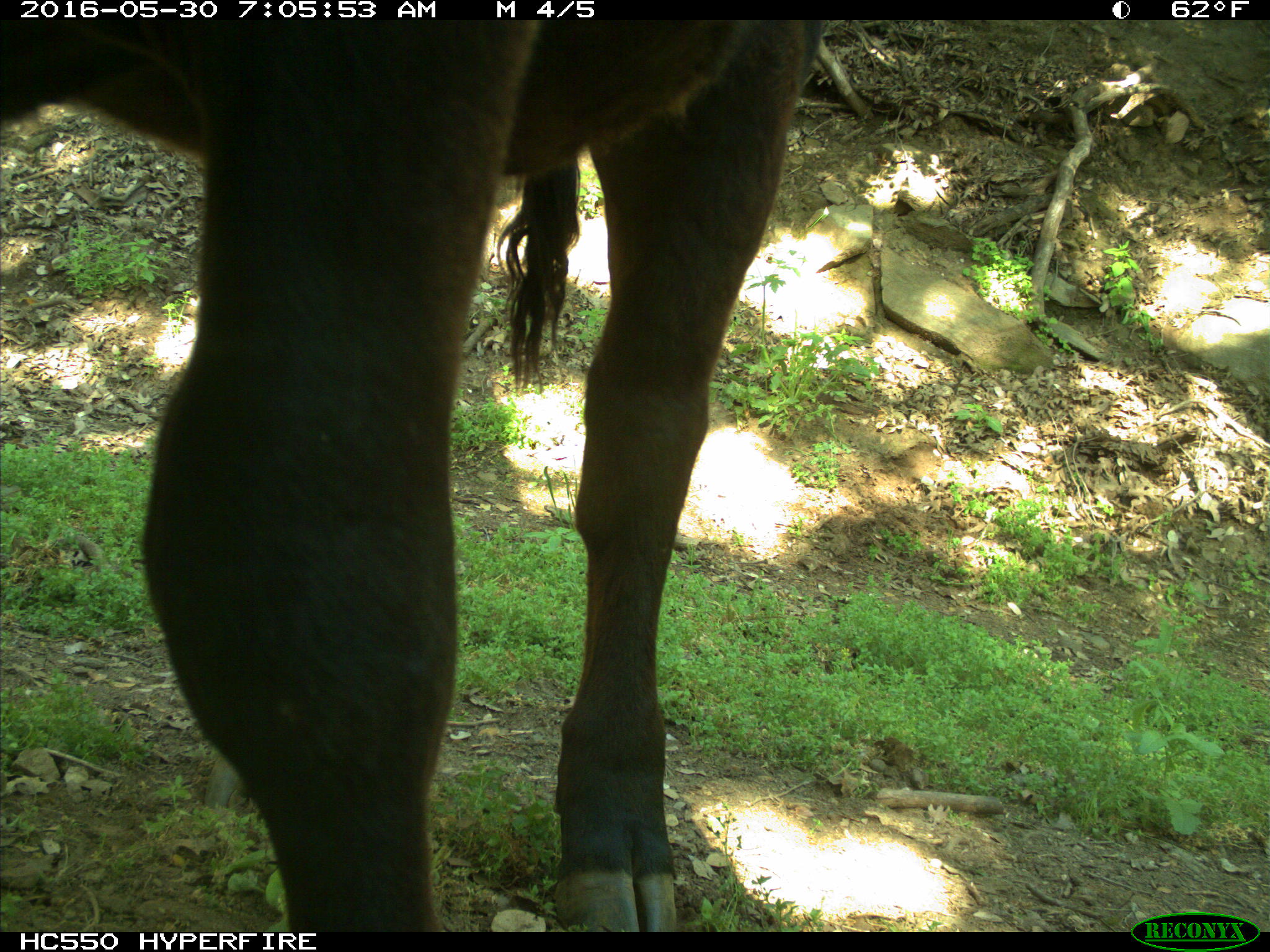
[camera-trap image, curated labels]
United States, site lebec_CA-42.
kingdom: Animalia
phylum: Chordata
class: Mammalia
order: Artiodactyla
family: Bovidae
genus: Bos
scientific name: Bos taurus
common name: domestic cow